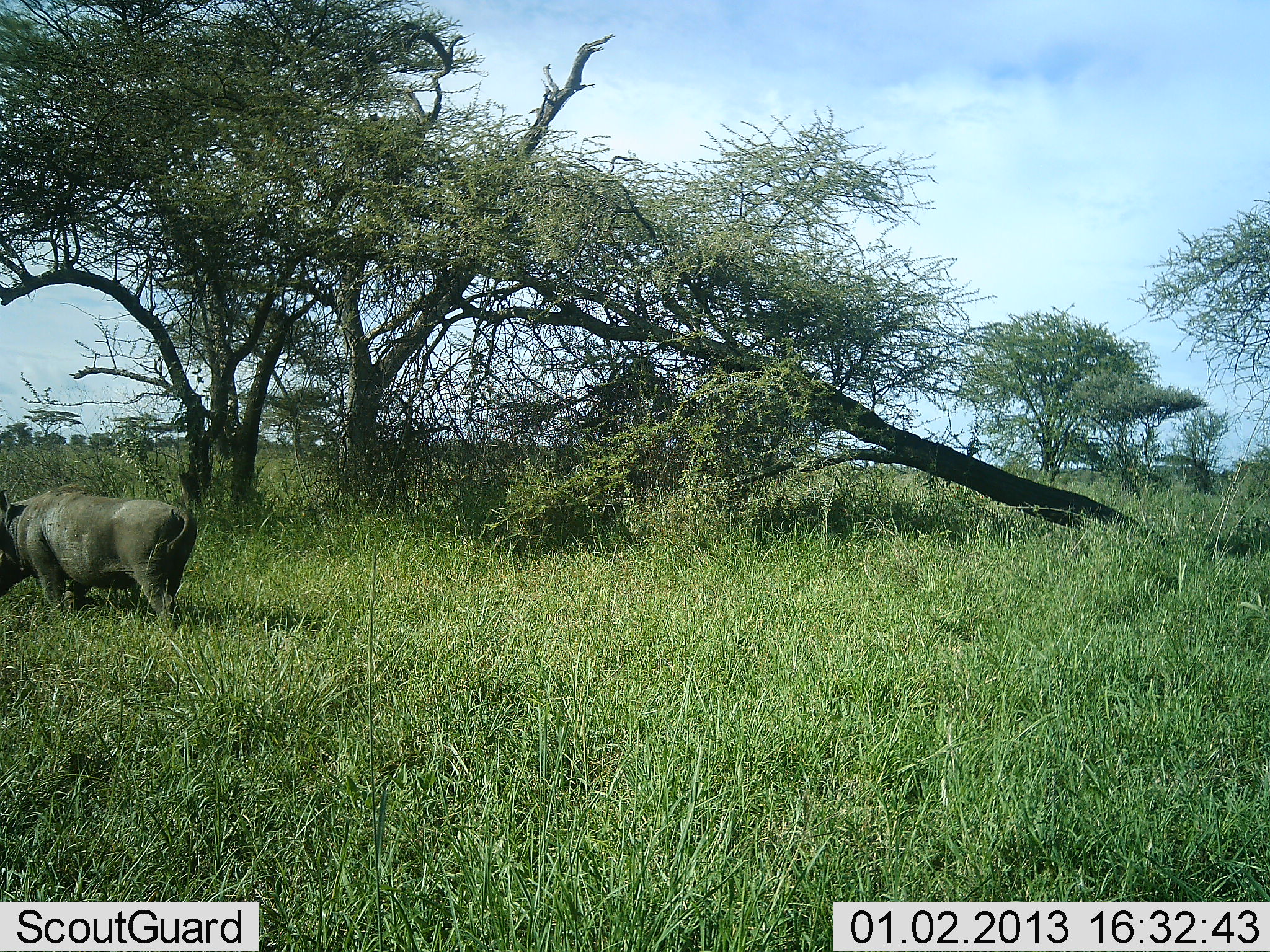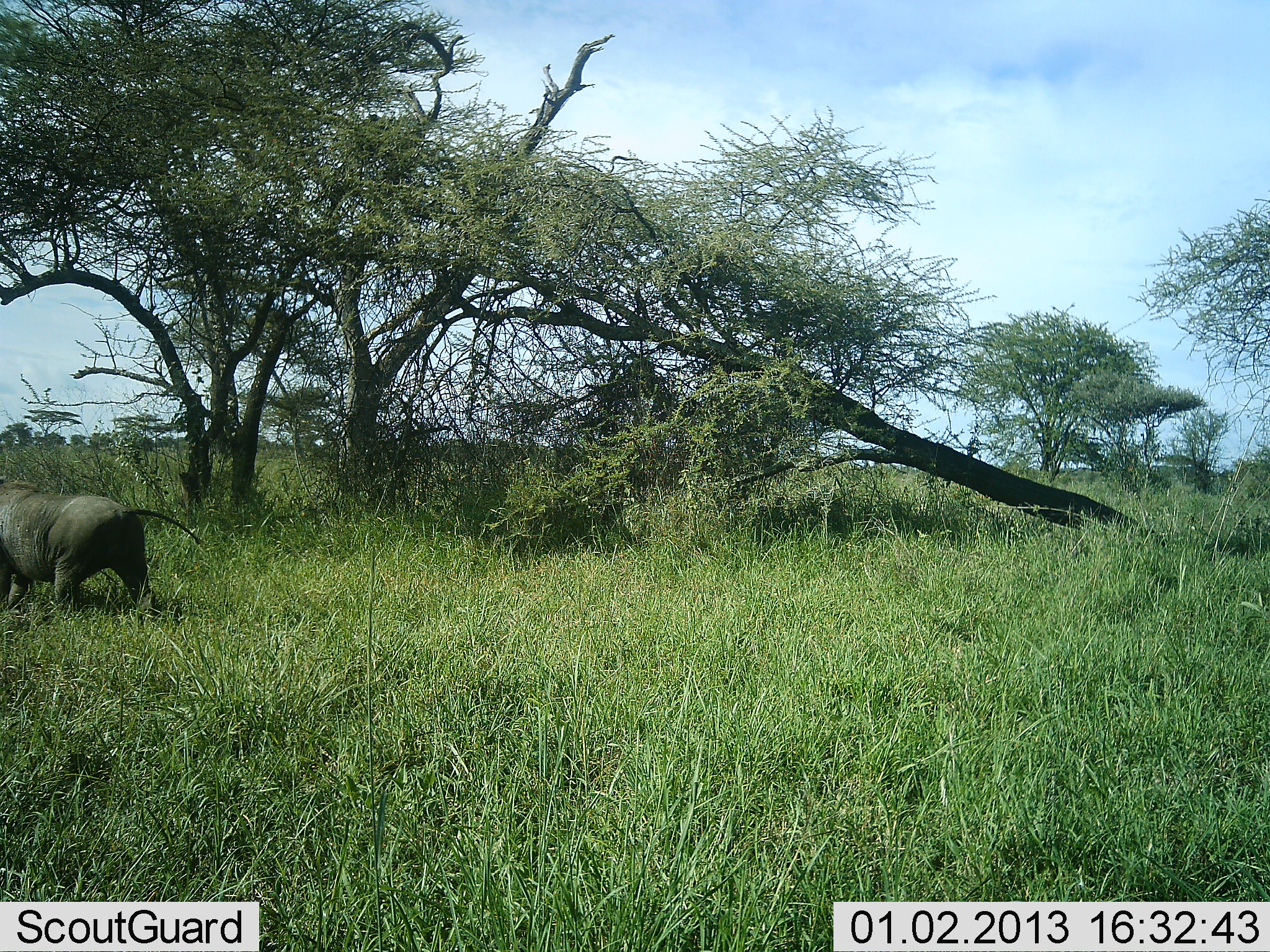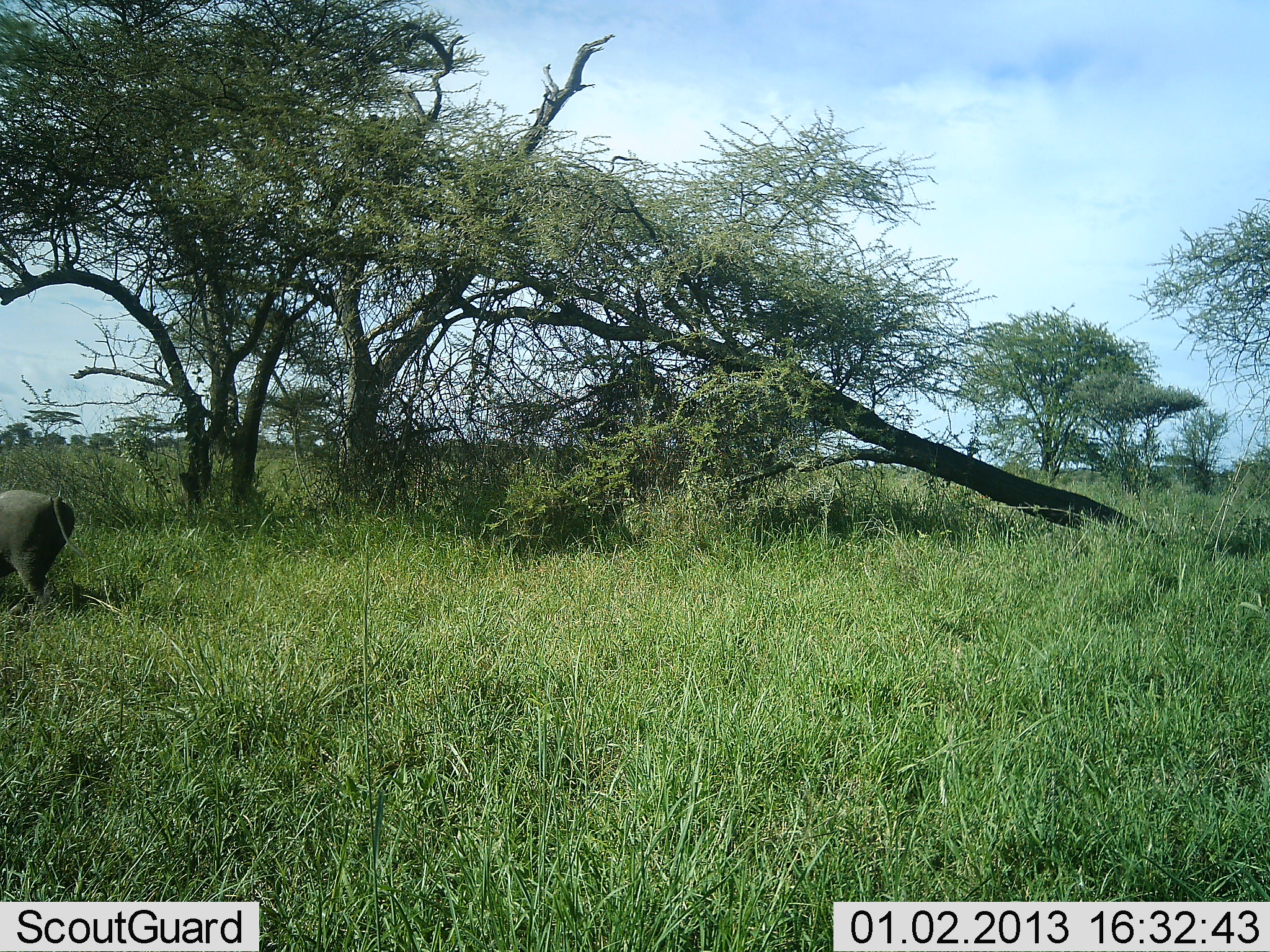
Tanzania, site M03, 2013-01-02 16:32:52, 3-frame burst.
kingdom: Animalia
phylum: Chordata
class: Mammalia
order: Artiodactyla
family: Suidae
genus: Phacochoerus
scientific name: Phacochoerus africanus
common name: warthog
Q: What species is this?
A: Warthog (Phacochoerus africanus).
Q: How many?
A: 1.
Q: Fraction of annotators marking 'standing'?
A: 0%.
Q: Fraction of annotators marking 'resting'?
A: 0%.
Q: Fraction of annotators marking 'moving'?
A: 100%.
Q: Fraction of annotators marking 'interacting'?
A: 0%.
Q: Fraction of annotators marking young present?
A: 0%.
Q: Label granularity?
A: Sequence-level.